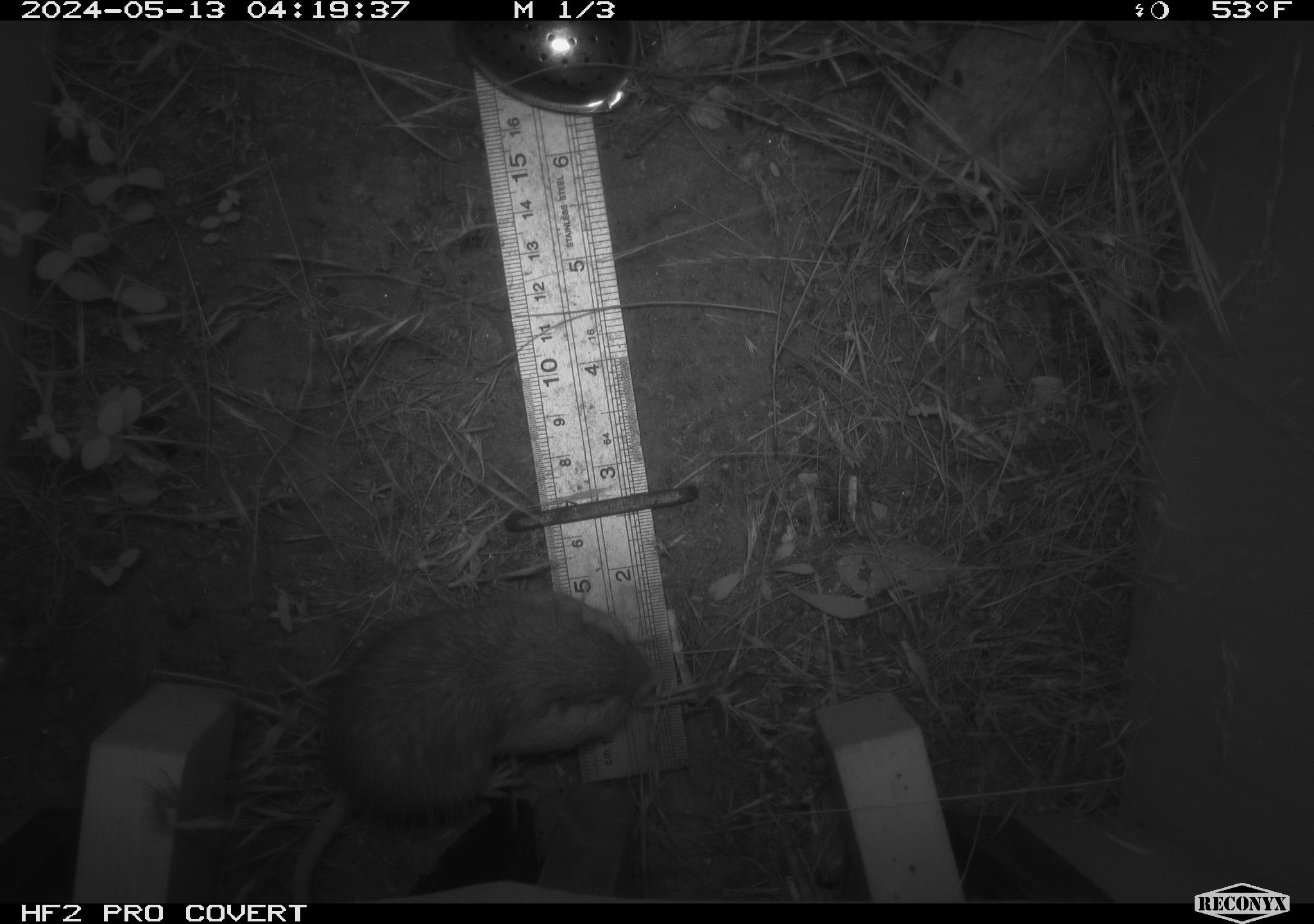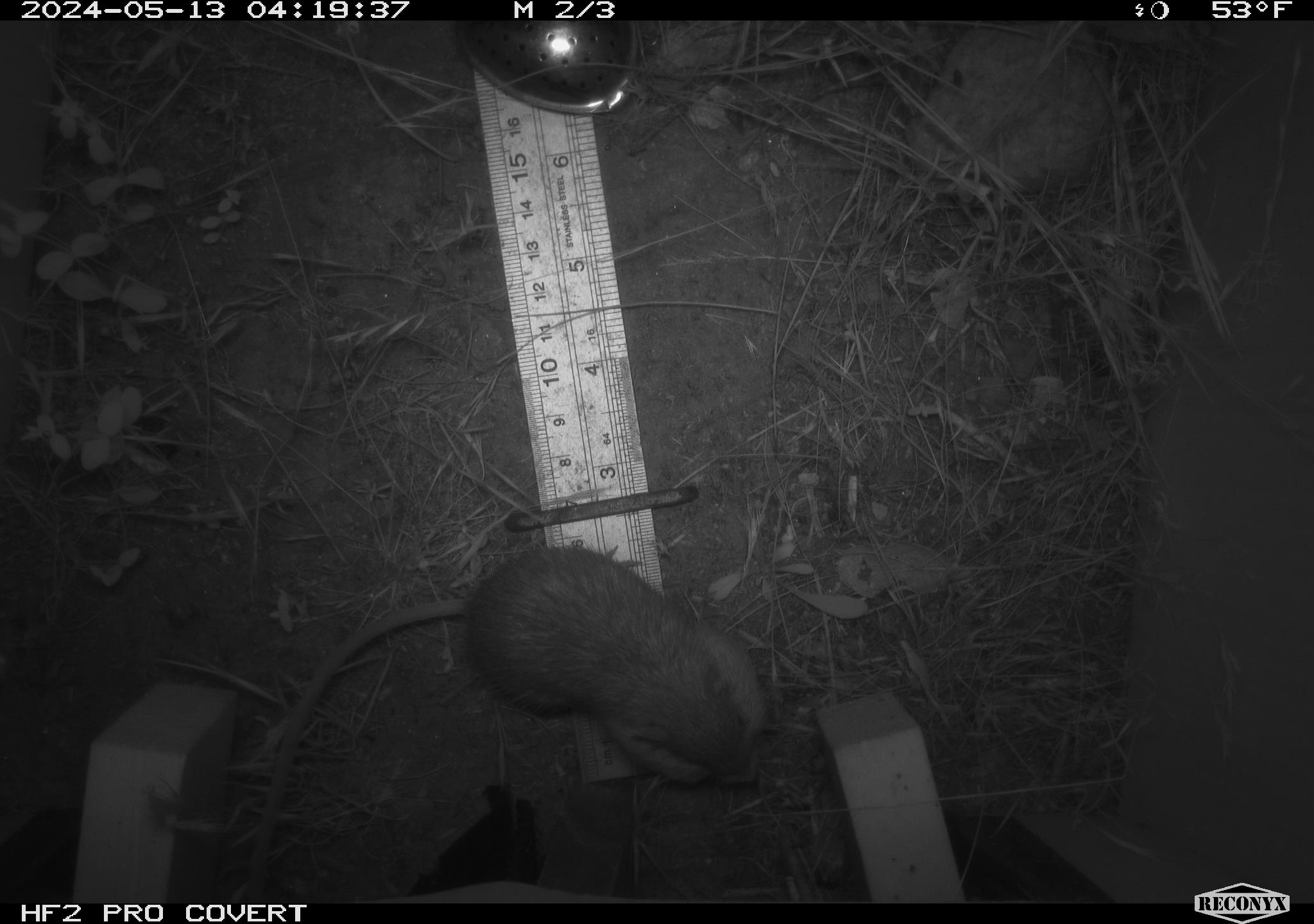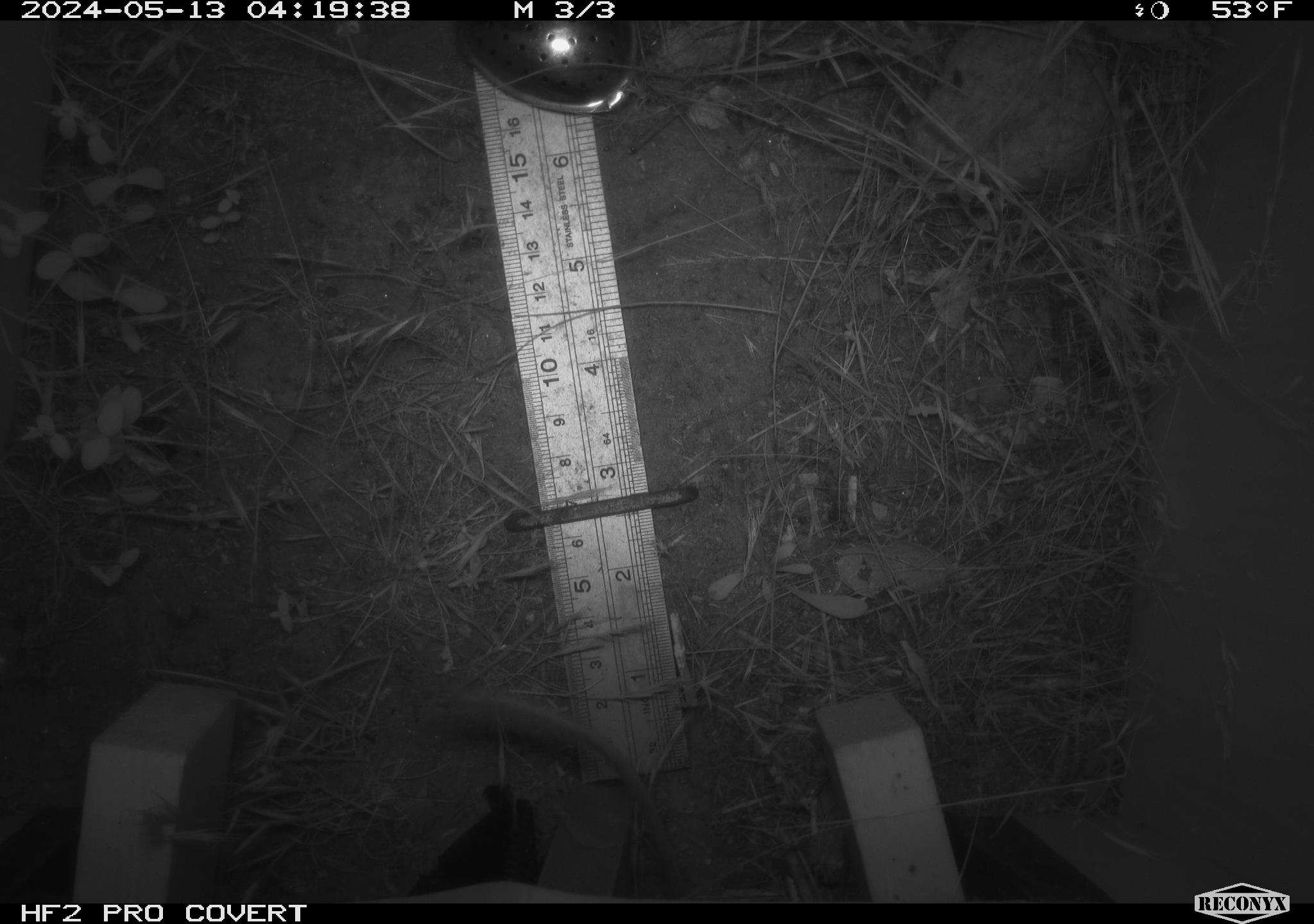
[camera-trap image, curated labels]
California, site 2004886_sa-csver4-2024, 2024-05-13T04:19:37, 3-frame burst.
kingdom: Animalia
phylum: Chordata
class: Mammalia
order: Rodentia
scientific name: Rodentia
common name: mouse species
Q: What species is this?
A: Mouse species (Rodentia).